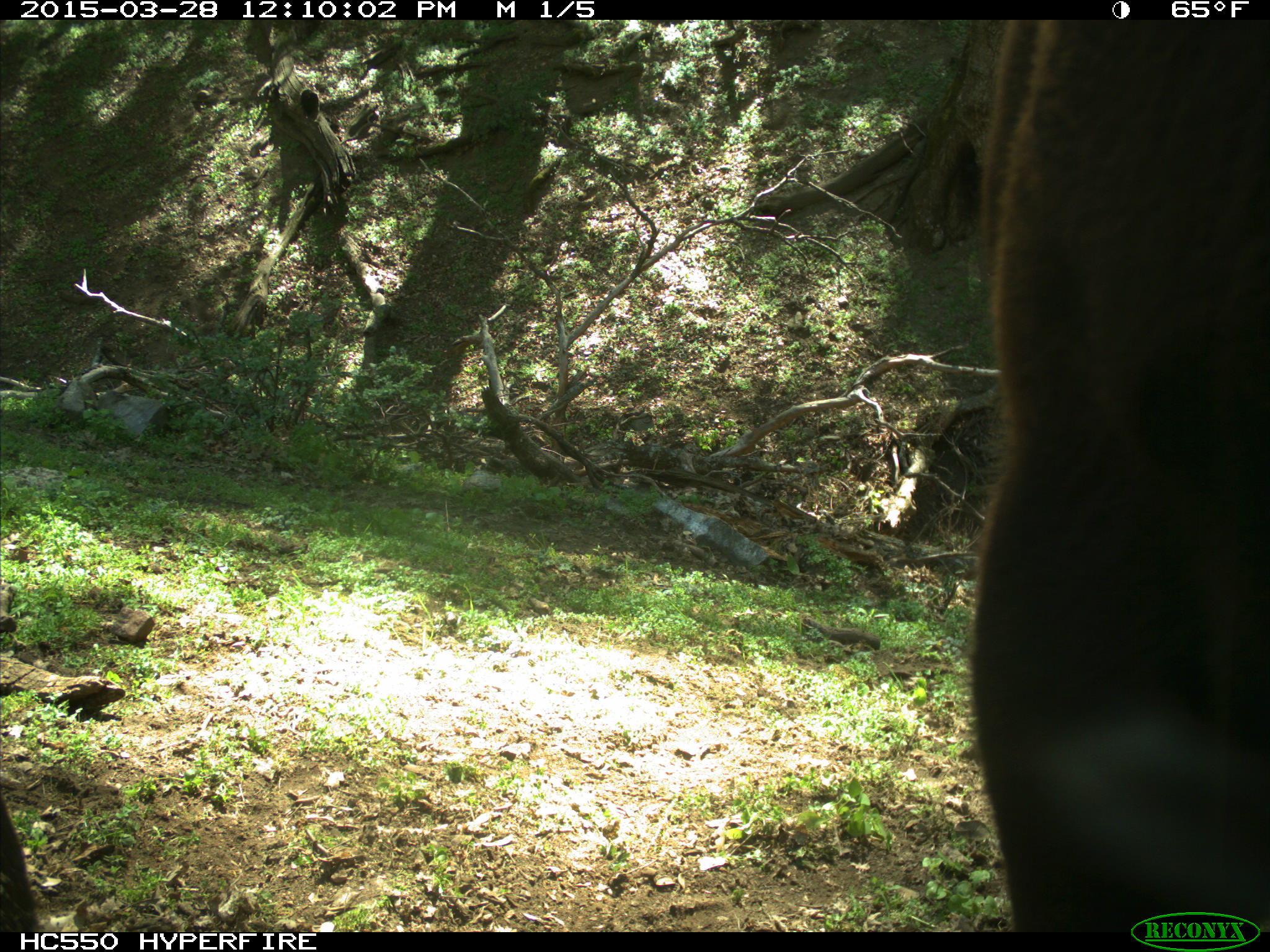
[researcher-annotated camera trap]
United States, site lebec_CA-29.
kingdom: Animalia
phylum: Chordata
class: Mammalia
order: Artiodactyla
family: Bovidae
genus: Bos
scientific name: Bos taurus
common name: domestic cow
Bos taurus (domestic cow).